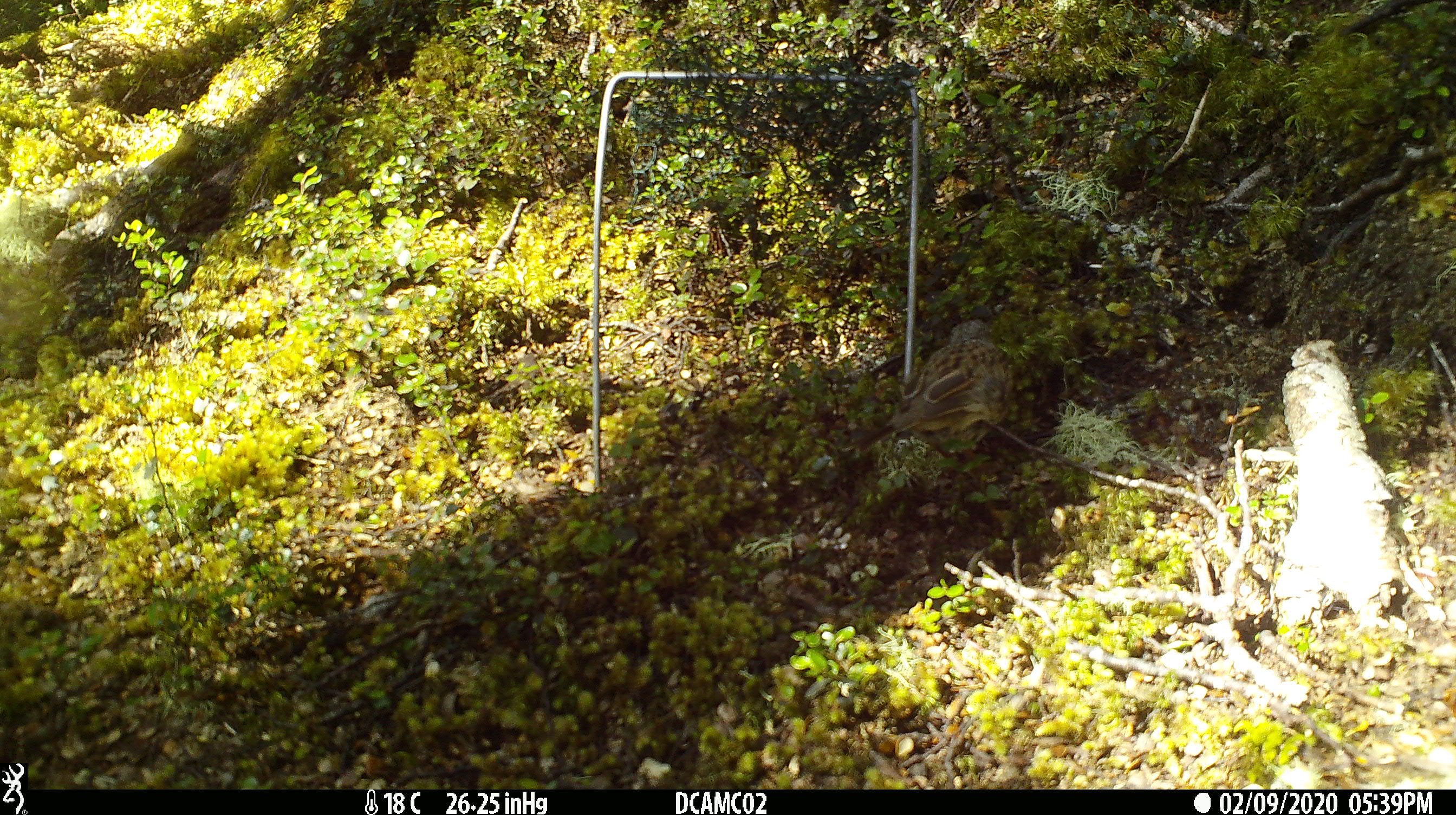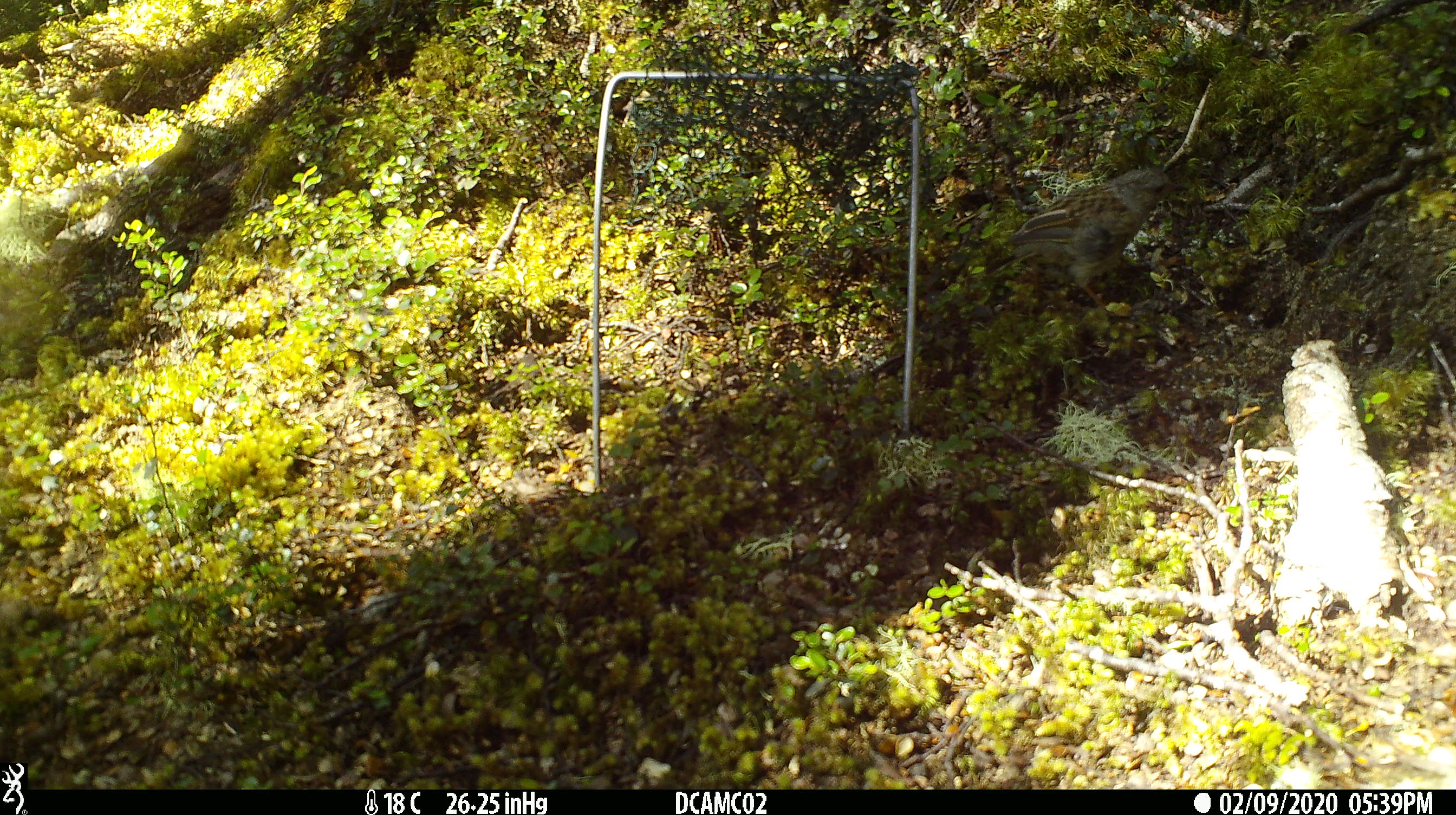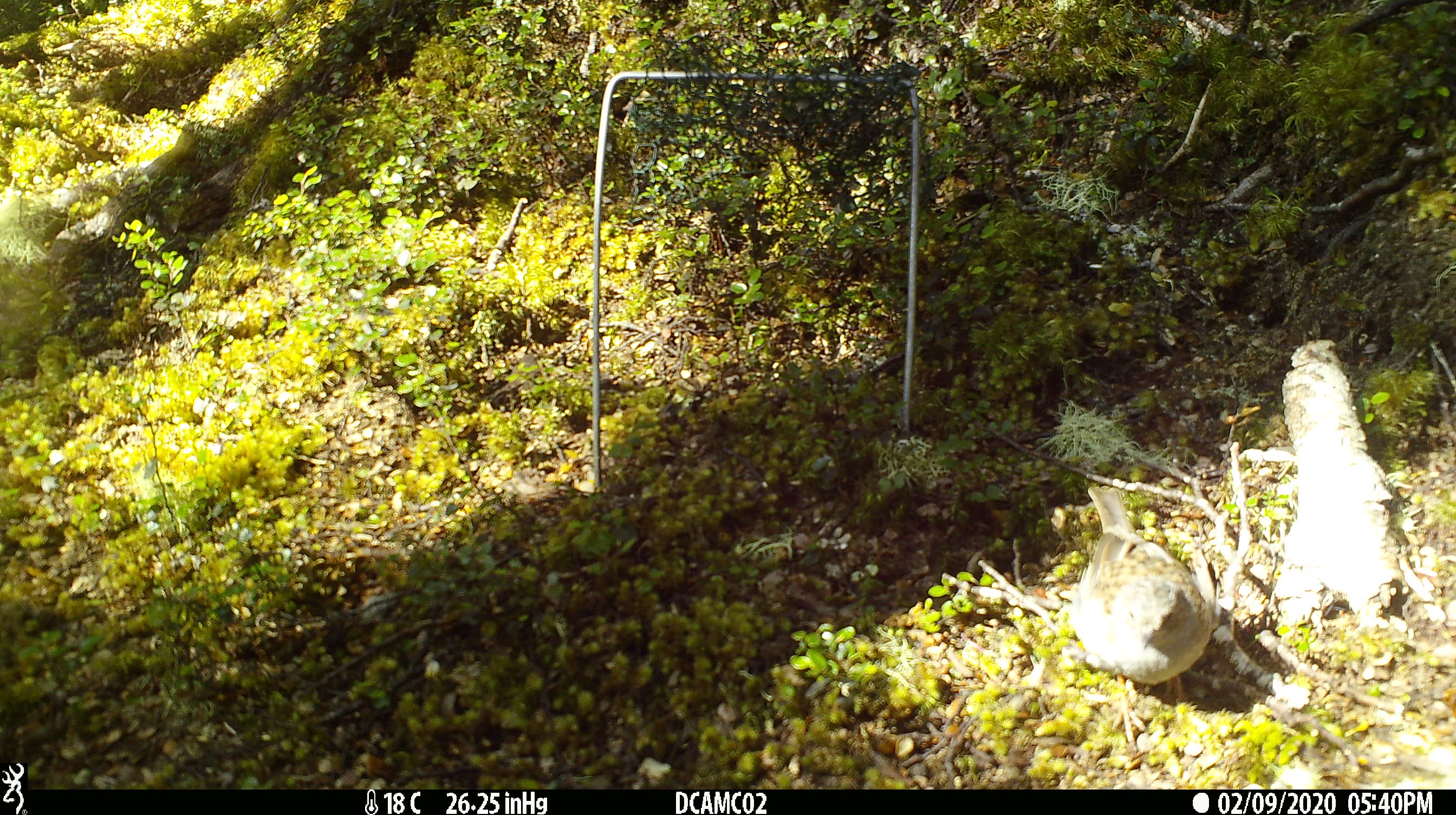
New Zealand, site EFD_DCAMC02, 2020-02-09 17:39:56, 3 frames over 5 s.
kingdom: Animalia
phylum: Chordata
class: Aves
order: Passeriformes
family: Prunellidae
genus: Prunella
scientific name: Prunella modularis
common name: dunnock